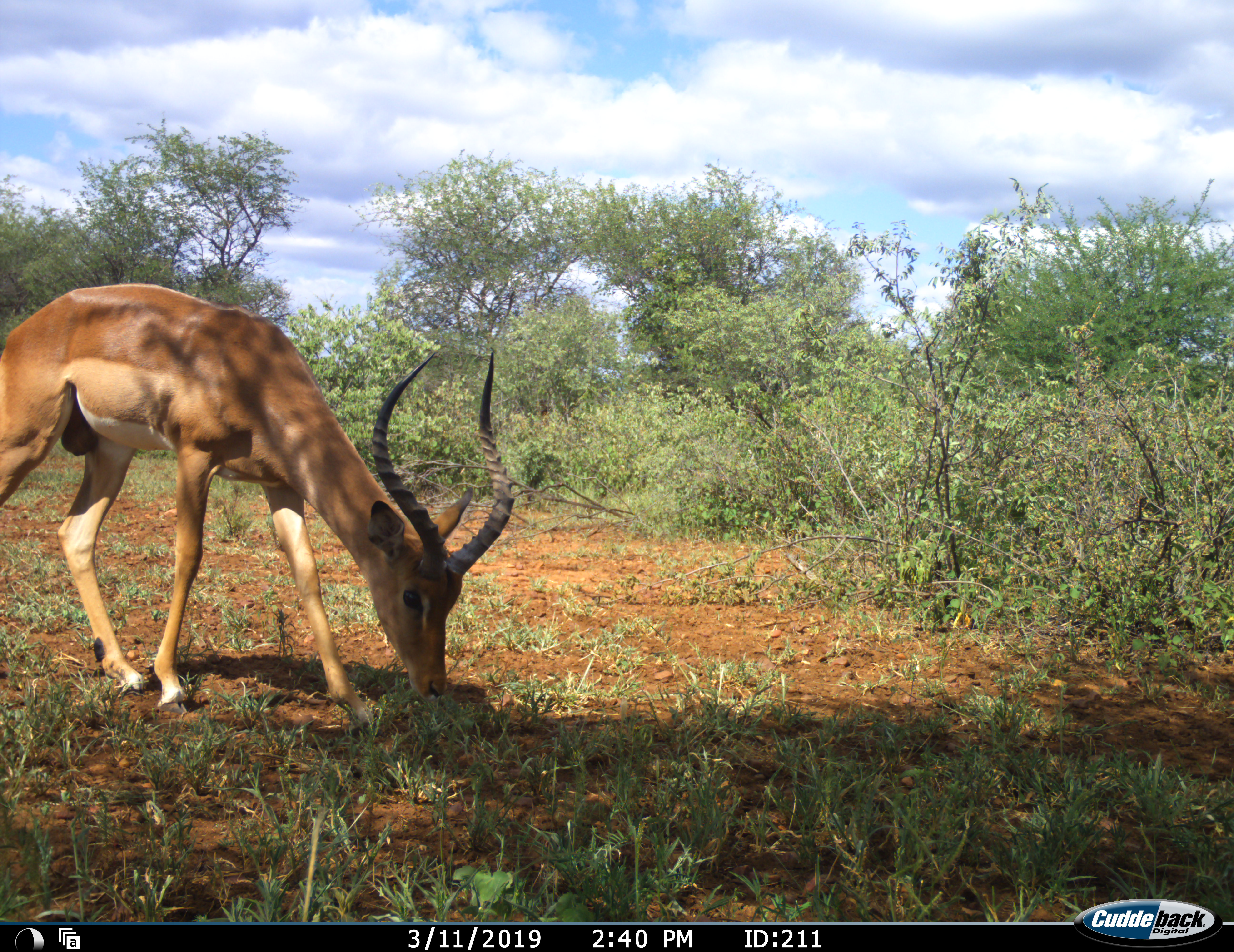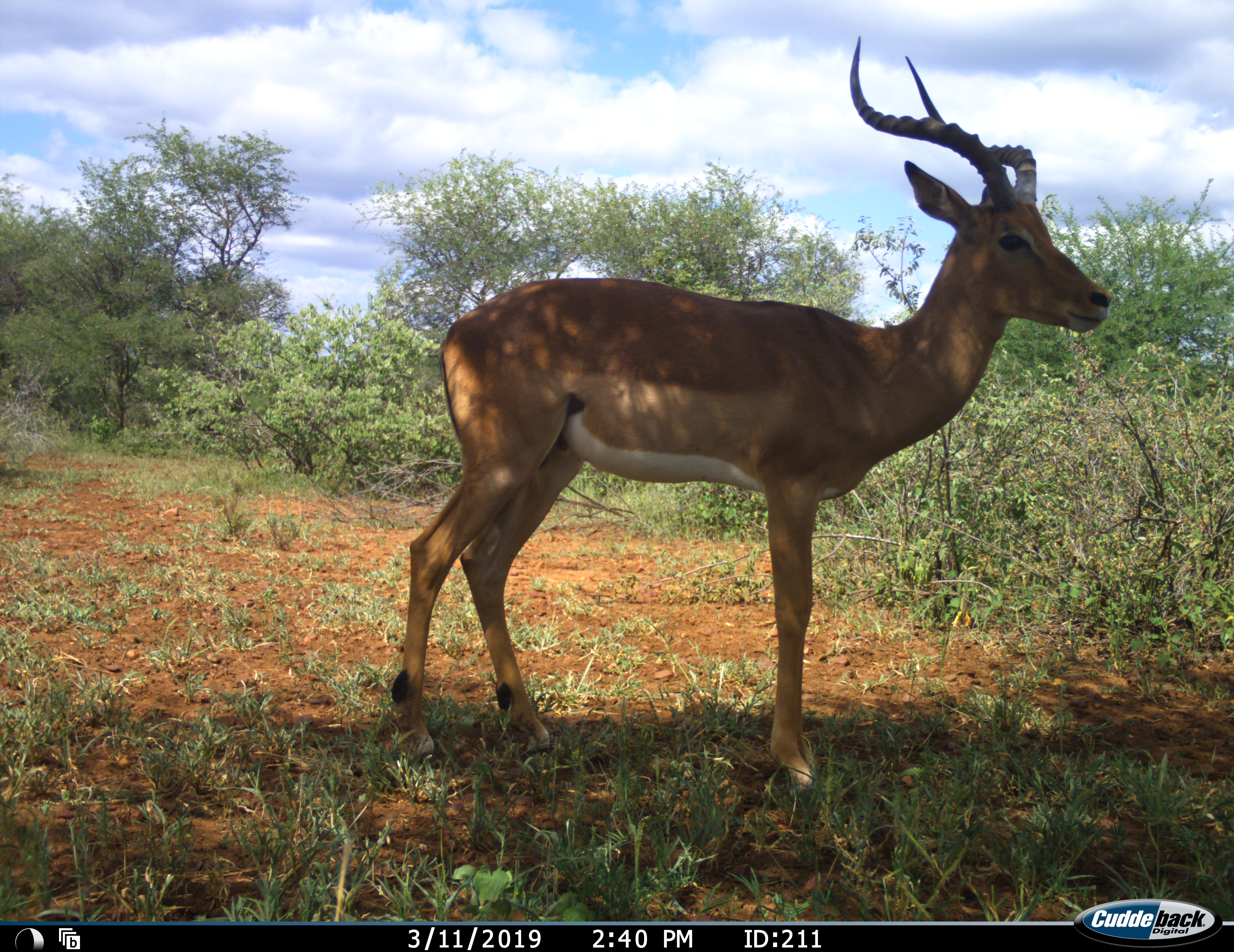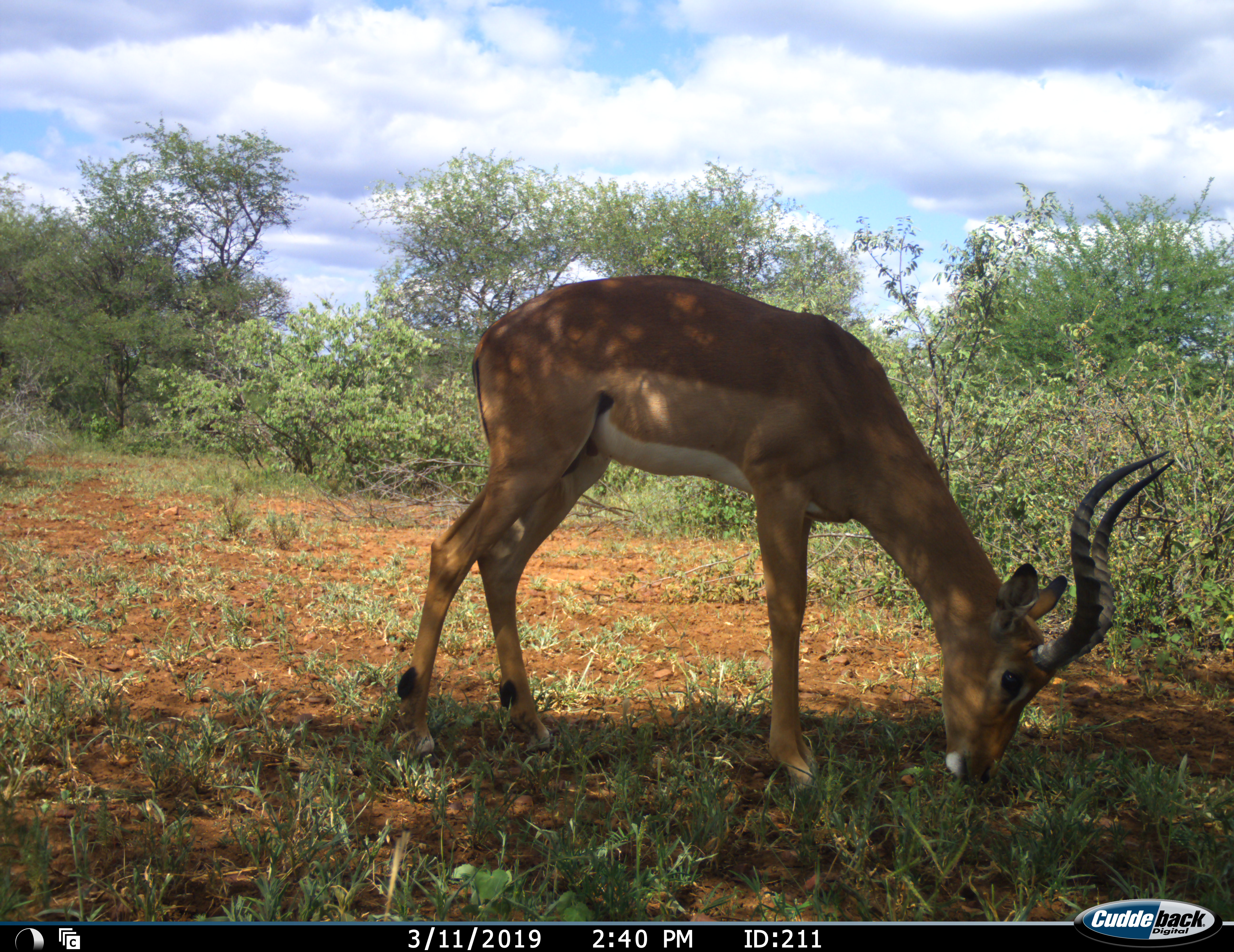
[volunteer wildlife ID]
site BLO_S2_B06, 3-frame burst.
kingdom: Animalia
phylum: Chordata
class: Mammalia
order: Artiodactyla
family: Bovidae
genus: Aepyceros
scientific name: Aepyceros melampus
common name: impala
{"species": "impala (Aepyceros melampus)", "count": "1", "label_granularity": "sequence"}